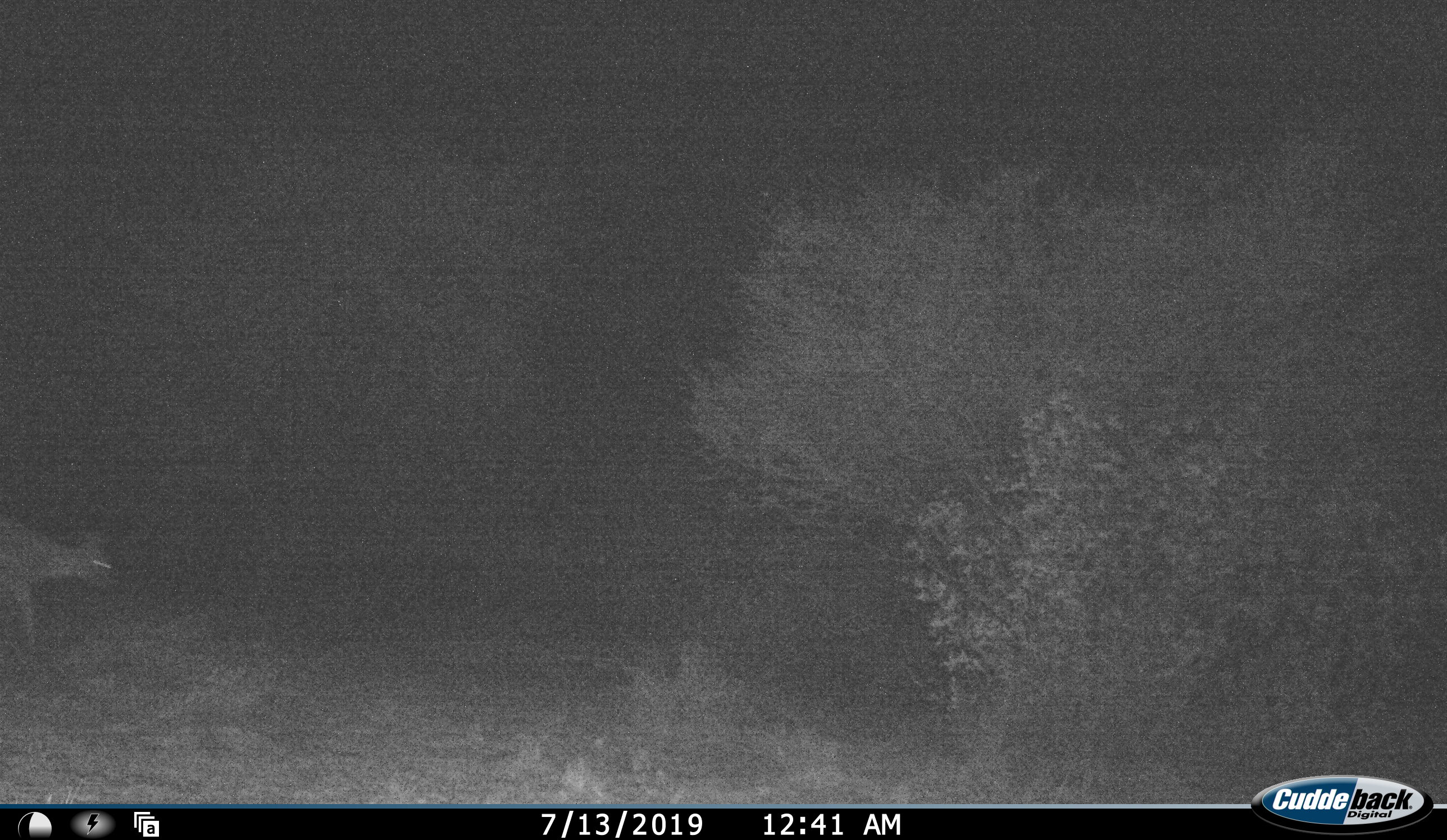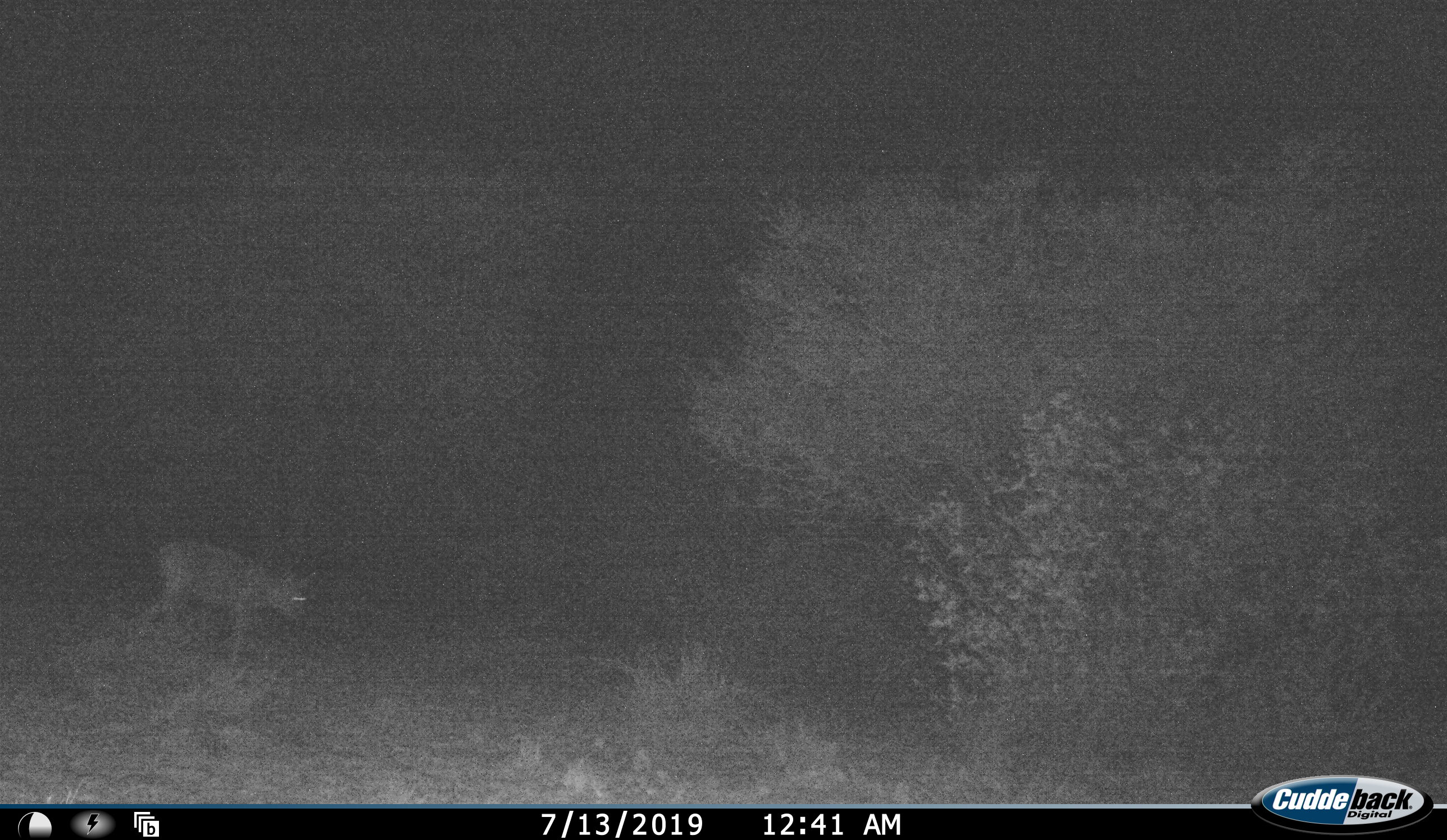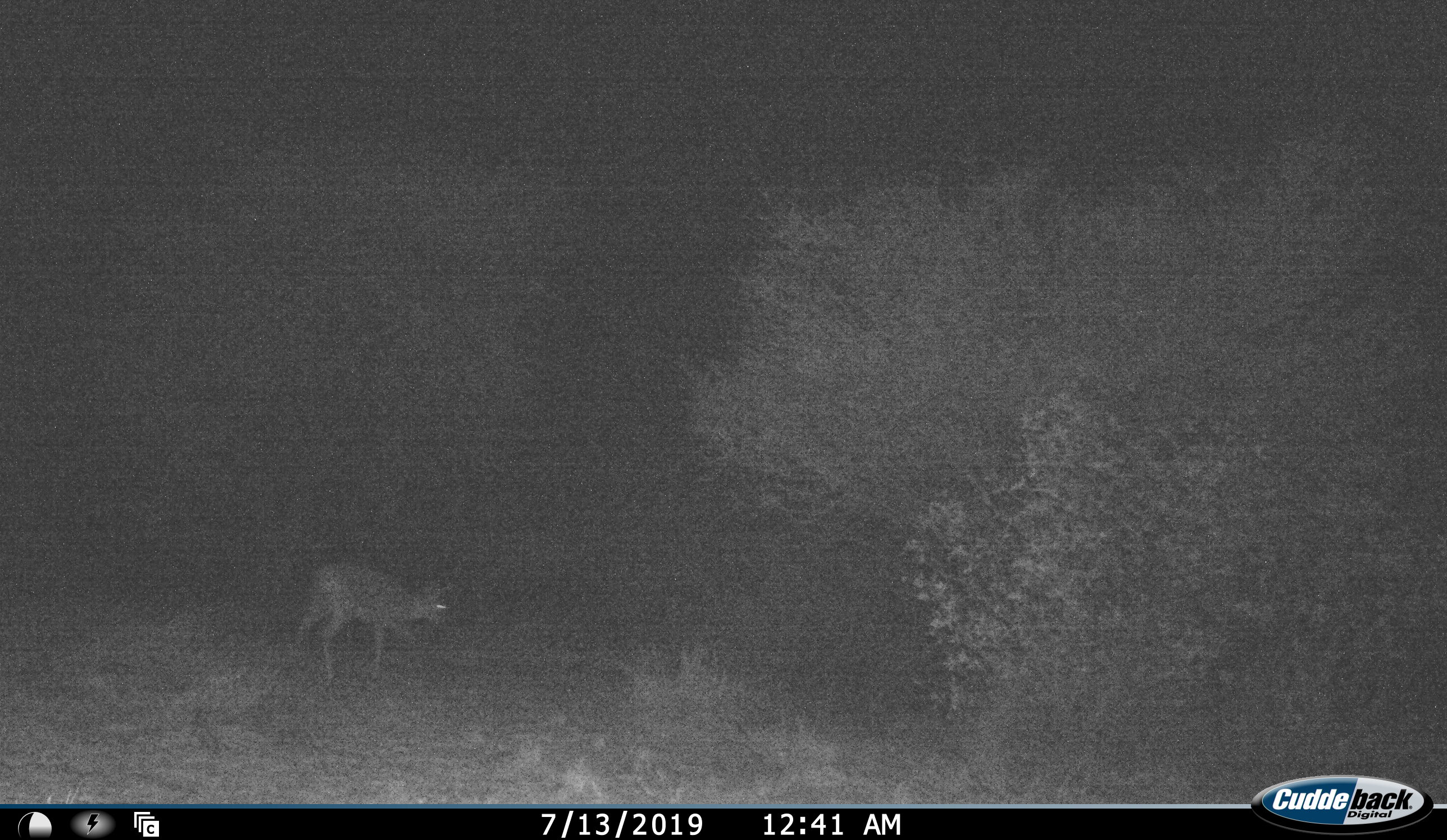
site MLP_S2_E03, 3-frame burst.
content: unidentified animal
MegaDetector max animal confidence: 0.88